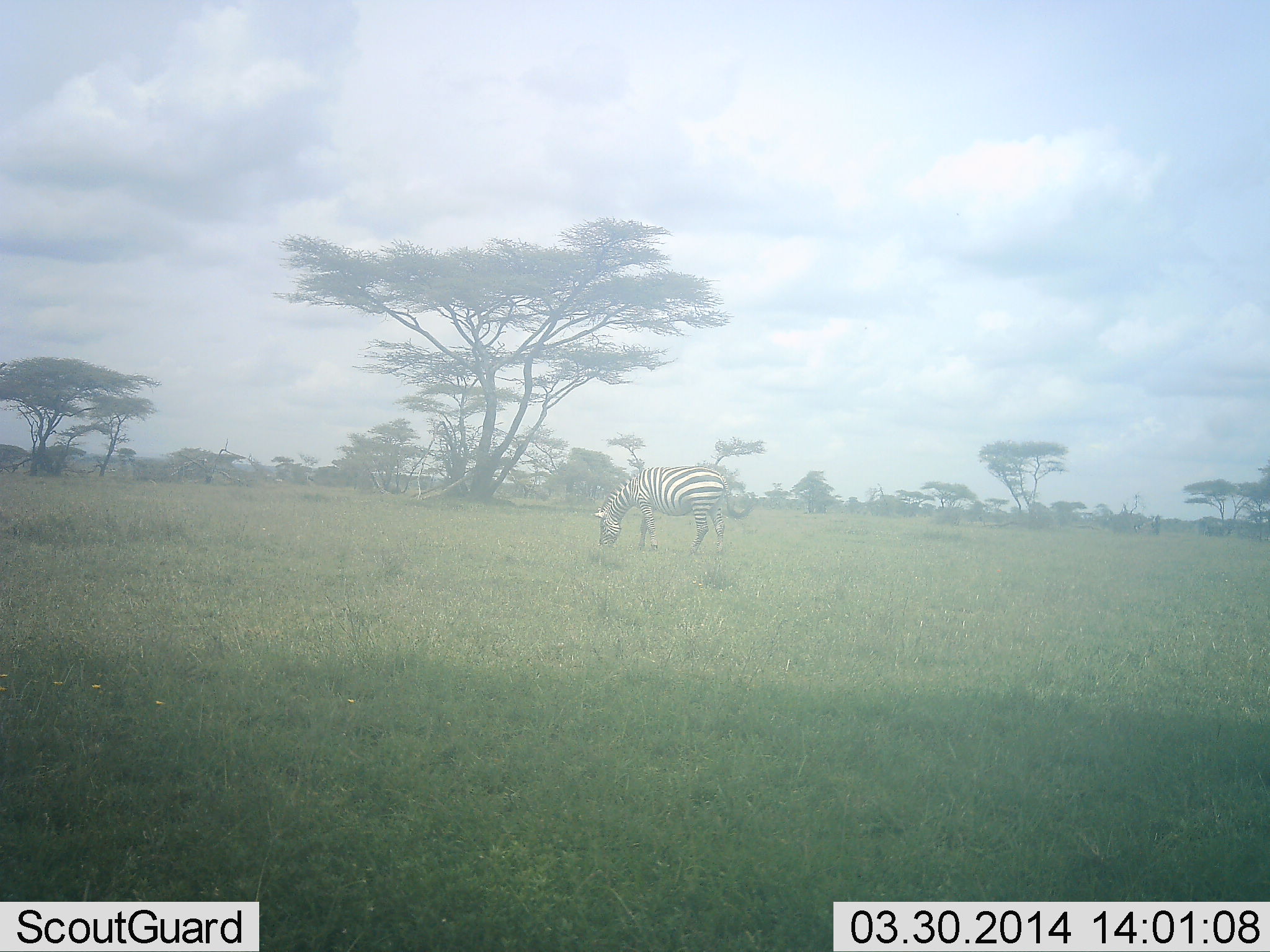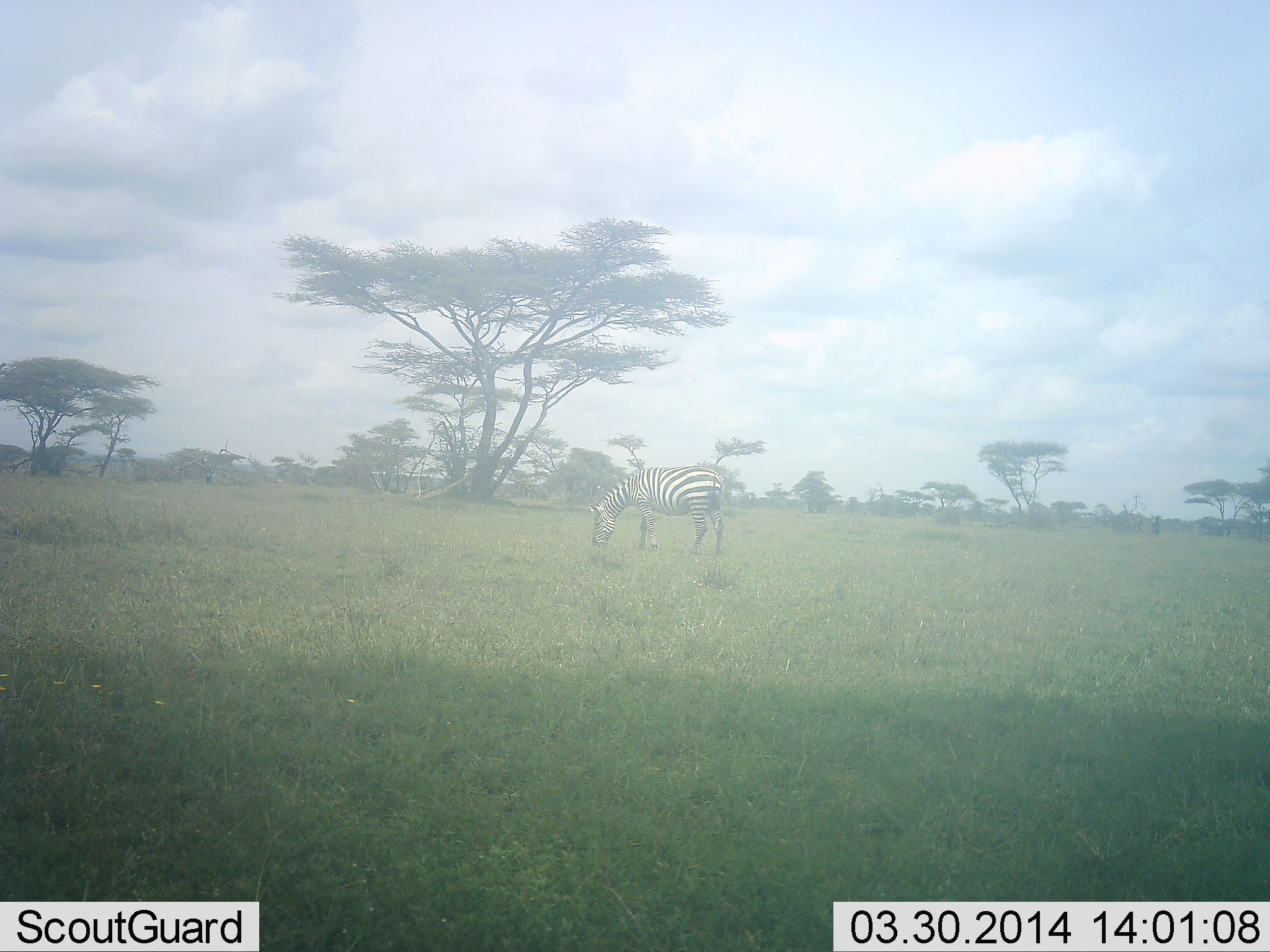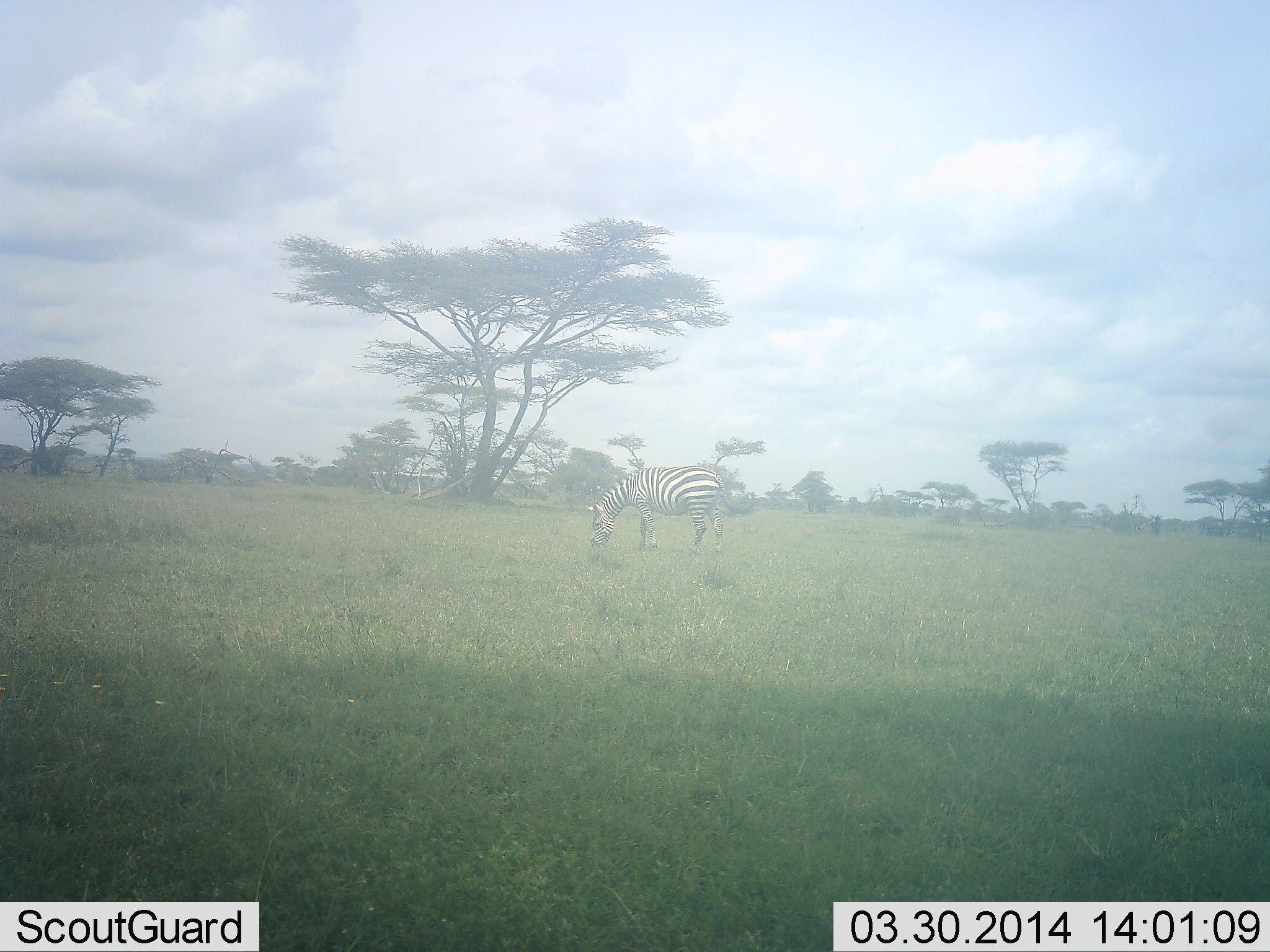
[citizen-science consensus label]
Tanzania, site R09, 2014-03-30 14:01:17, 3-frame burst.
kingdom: Animalia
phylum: Chordata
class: Mammalia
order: Perissodactyla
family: Equidae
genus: Equus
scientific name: Equus quagga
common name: plains zebra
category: zebra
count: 1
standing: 27%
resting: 0%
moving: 0%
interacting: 0%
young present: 0%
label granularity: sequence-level